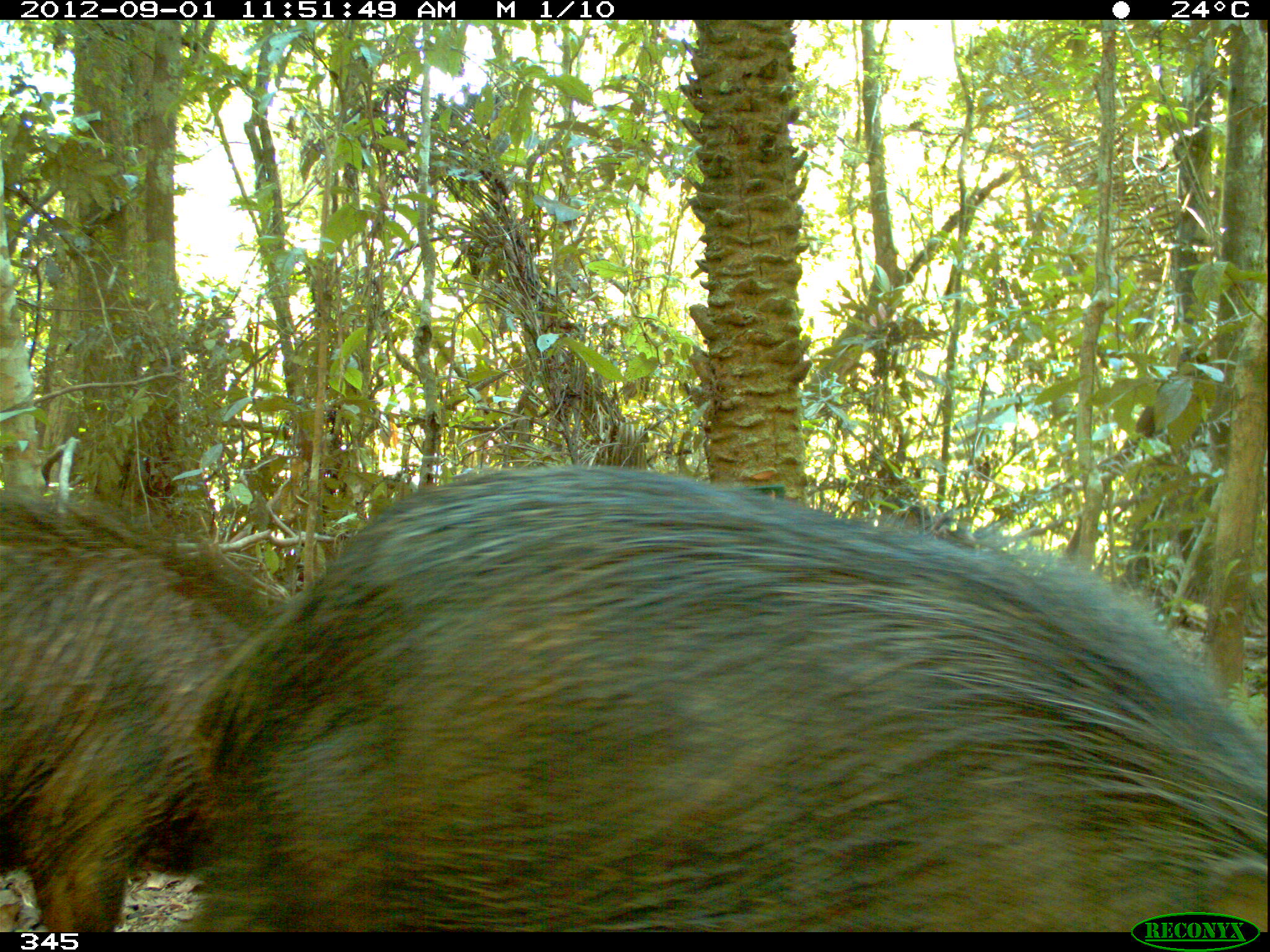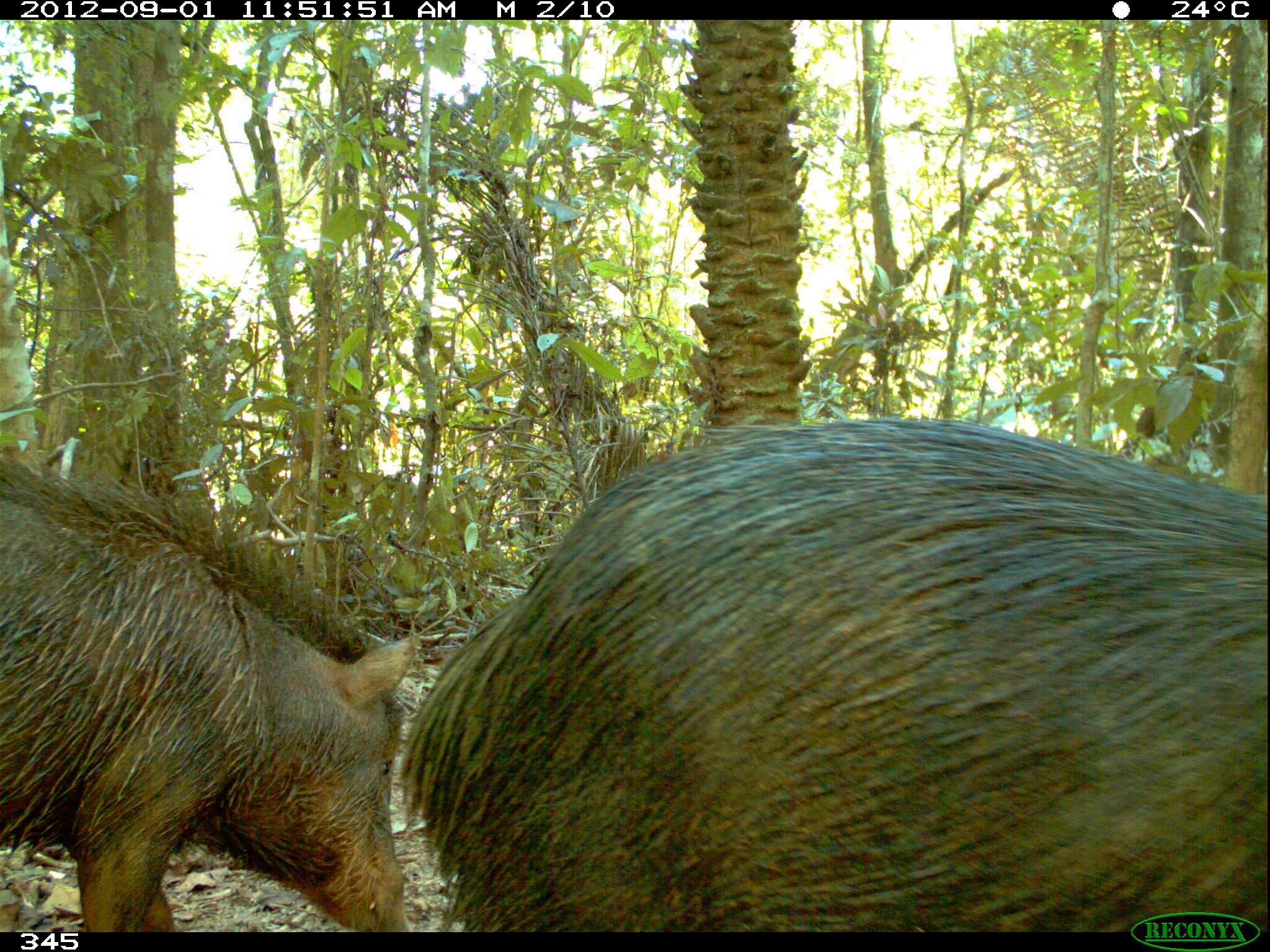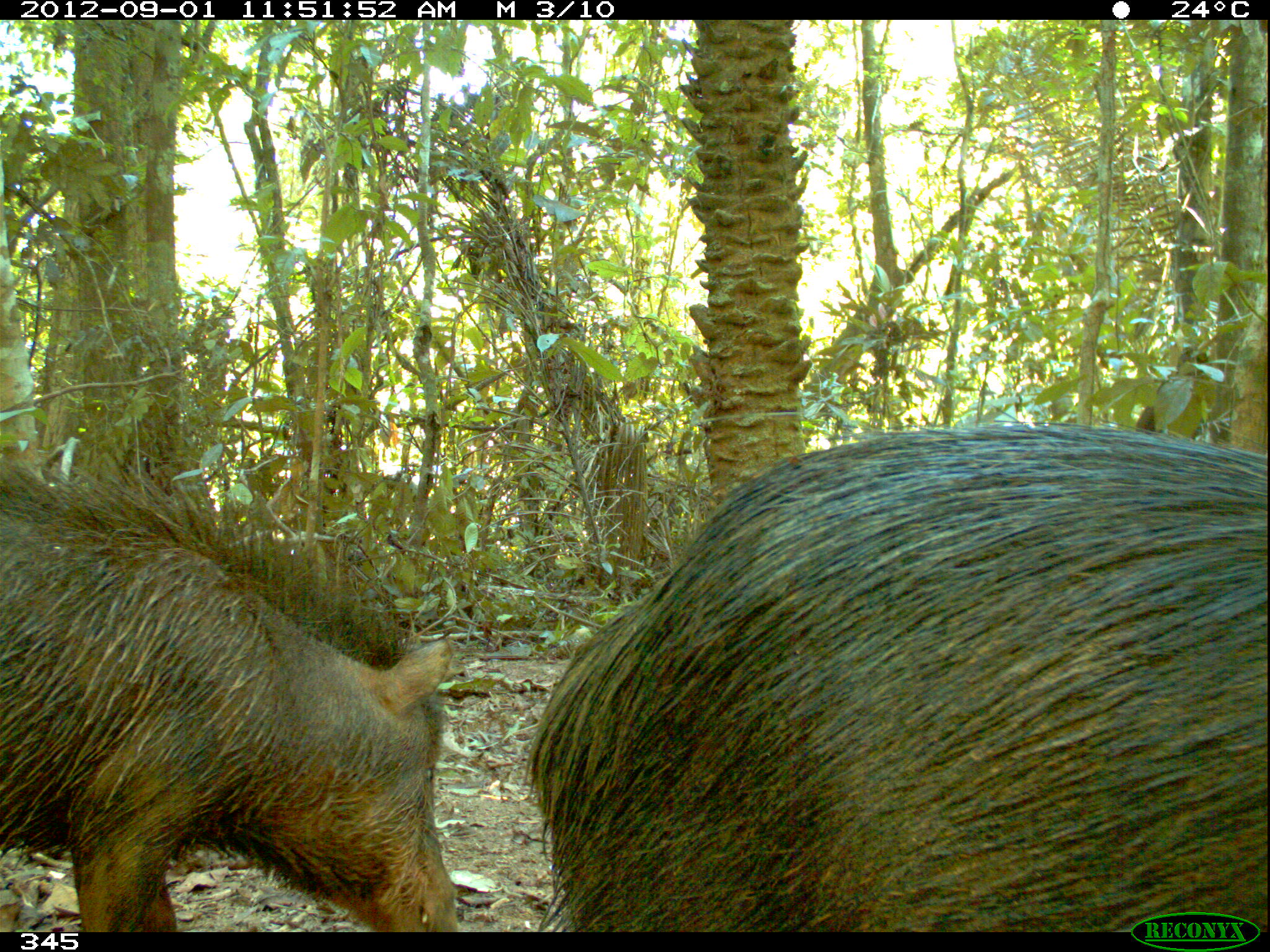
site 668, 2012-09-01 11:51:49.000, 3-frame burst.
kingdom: Animalia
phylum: Chordata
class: Mammalia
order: Artiodactyla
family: Tayassuidae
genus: Tayassu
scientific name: Tayassu pecari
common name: white-lipped peccary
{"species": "Tayassu pecari (white-lipped peccary)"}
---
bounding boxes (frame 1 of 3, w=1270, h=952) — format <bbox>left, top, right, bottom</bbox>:
tayassu pecari: <bbox>181, 468, 1266, 932</bbox>; <bbox>0, 484, 303, 932</bbox>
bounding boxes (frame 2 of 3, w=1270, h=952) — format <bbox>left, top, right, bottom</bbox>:
tayassu pecari: <bbox>399, 413, 1264, 932</bbox>; <bbox>0, 444, 405, 932</bbox>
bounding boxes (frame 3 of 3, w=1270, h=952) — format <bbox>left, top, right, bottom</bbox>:
tayassu pecari: <bbox>522, 412, 1270, 932</bbox>; <bbox>0, 448, 460, 932</bbox>